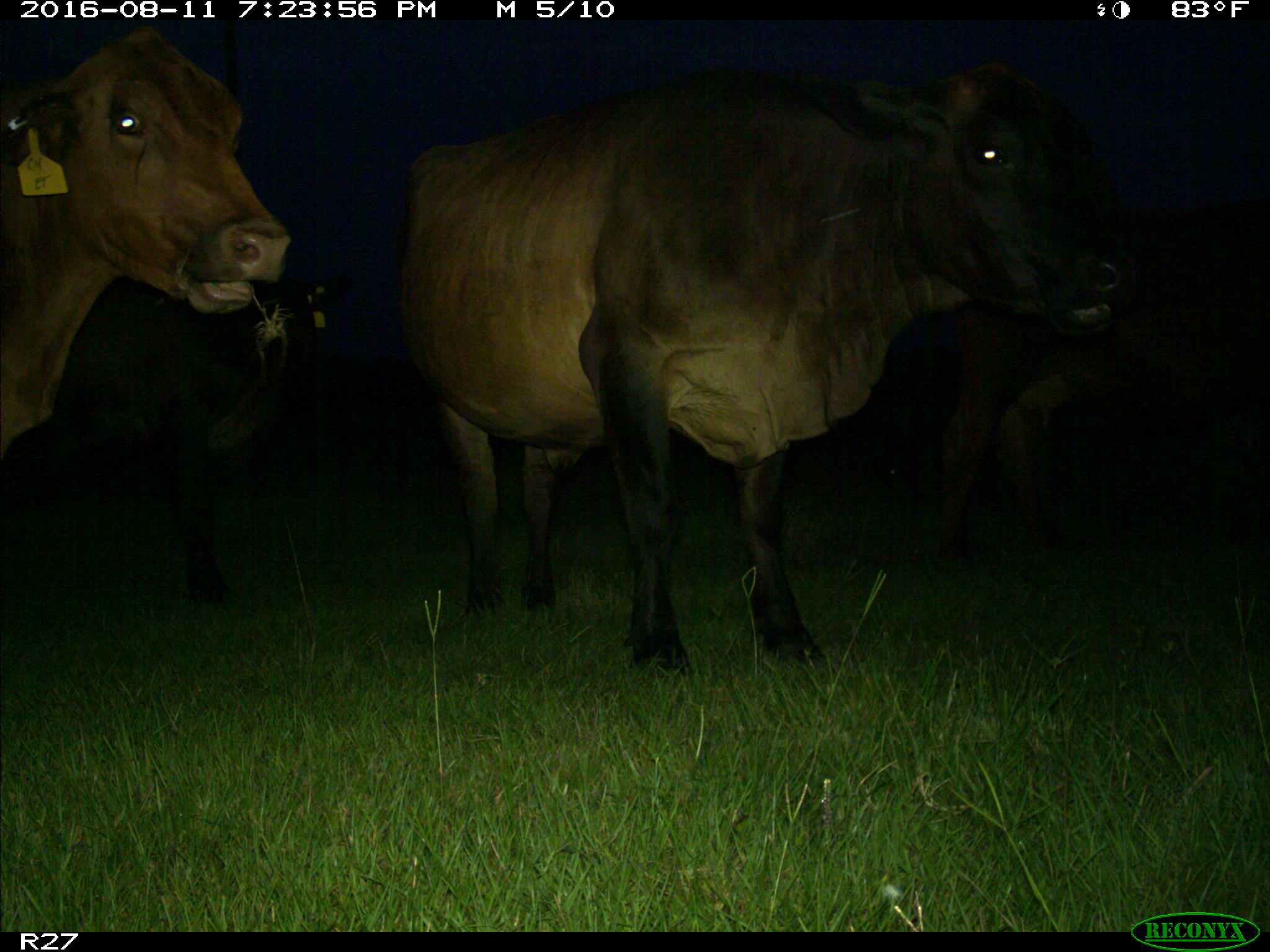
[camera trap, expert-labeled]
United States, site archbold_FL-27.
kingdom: Animalia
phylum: Chordata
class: Mammalia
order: Artiodactyla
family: Bovidae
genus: Bos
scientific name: Bos taurus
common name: domestic cow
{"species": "Bos taurus (domestic cow)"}